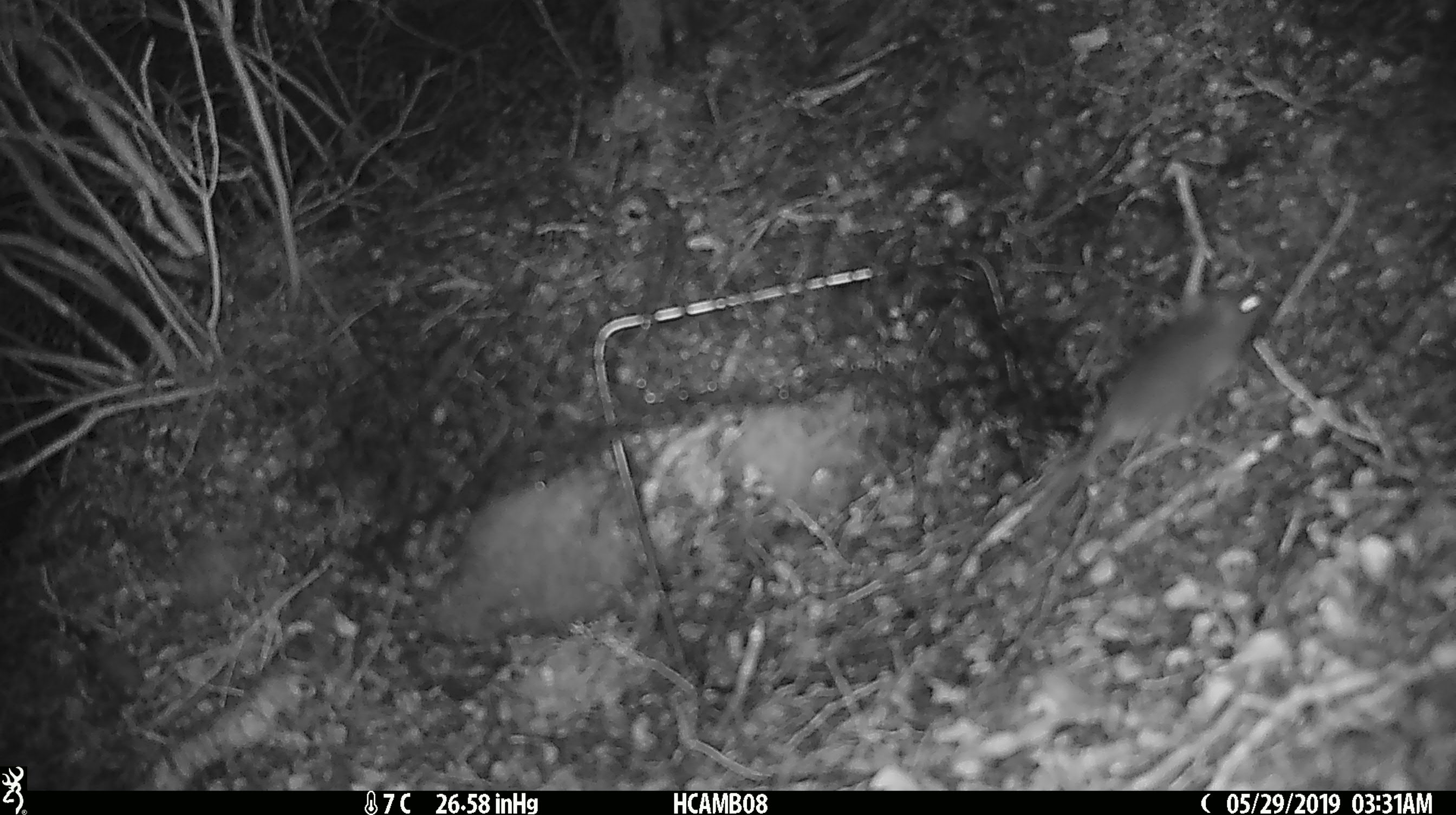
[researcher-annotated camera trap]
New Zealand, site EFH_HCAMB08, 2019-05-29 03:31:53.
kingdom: Animalia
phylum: Chordata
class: Mammalia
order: Rodentia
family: Muridae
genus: Rattus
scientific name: Rattus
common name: rat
Rat (Rattus).